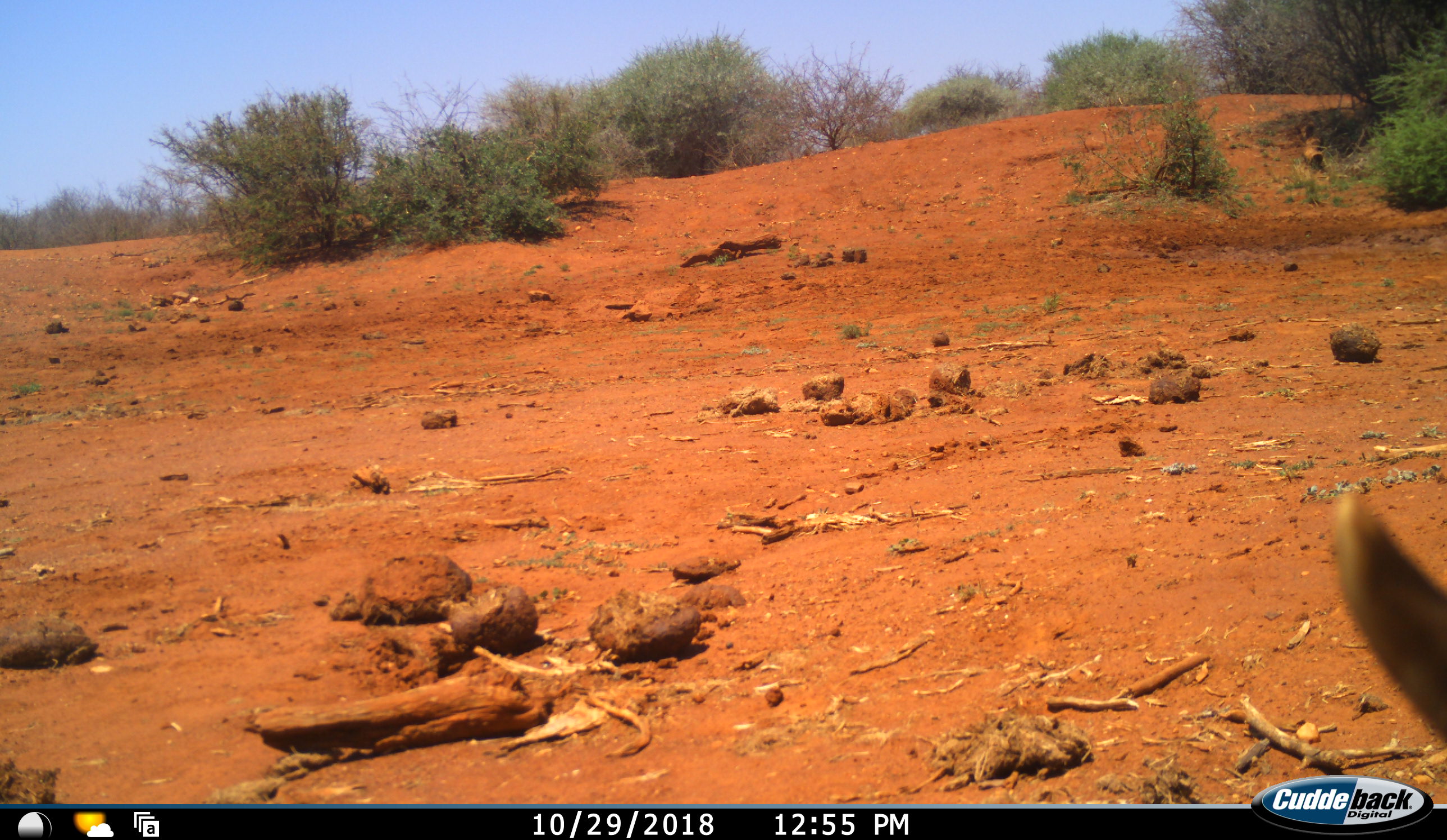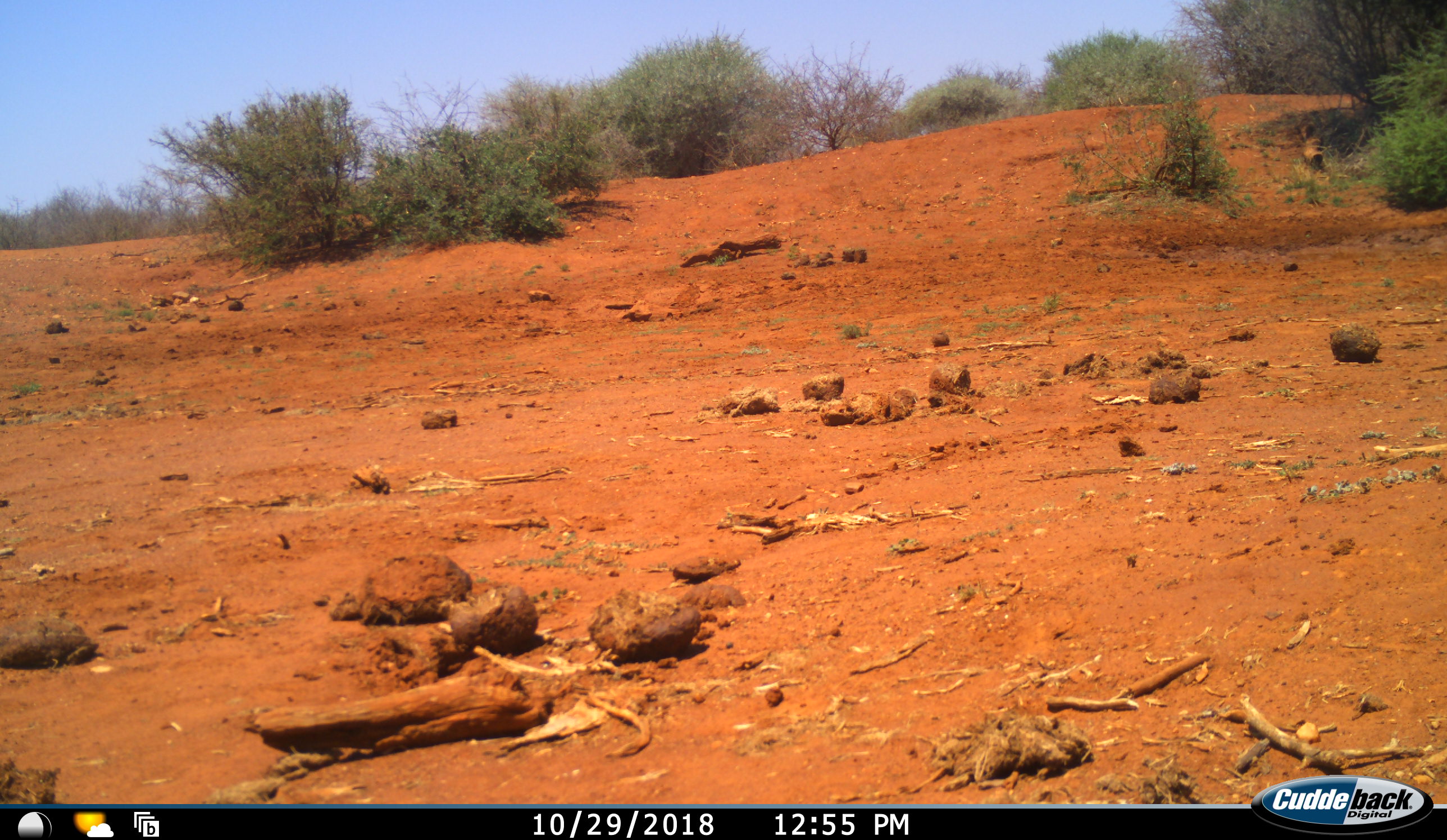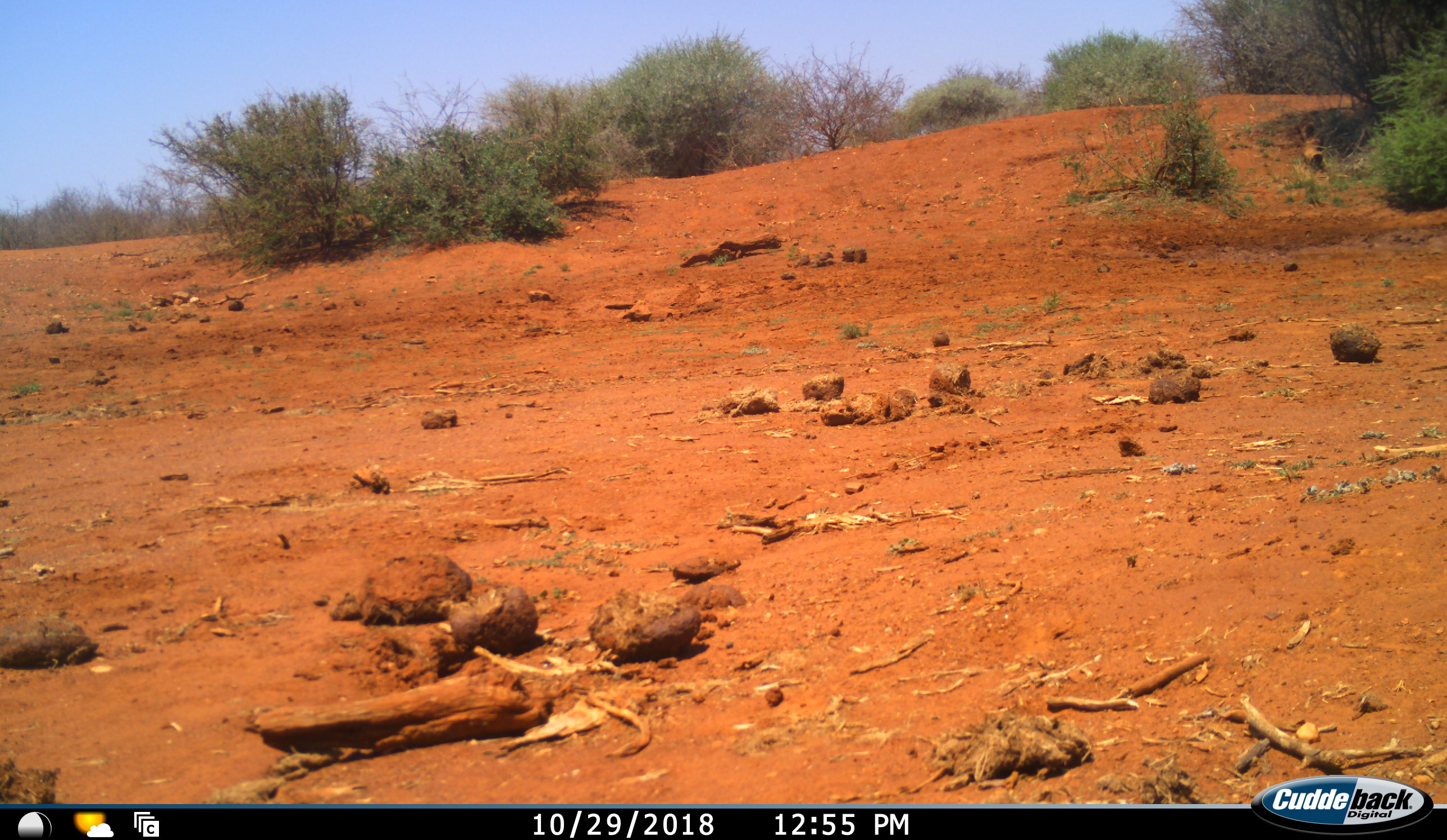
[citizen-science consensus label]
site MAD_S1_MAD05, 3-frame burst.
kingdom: Animalia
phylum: Chordata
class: Mammalia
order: Artiodactyla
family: Bovidae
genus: Aepyceros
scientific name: Aepyceros melampus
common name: impala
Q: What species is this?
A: Impala (Aepyceros melampus).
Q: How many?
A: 1.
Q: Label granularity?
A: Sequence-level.